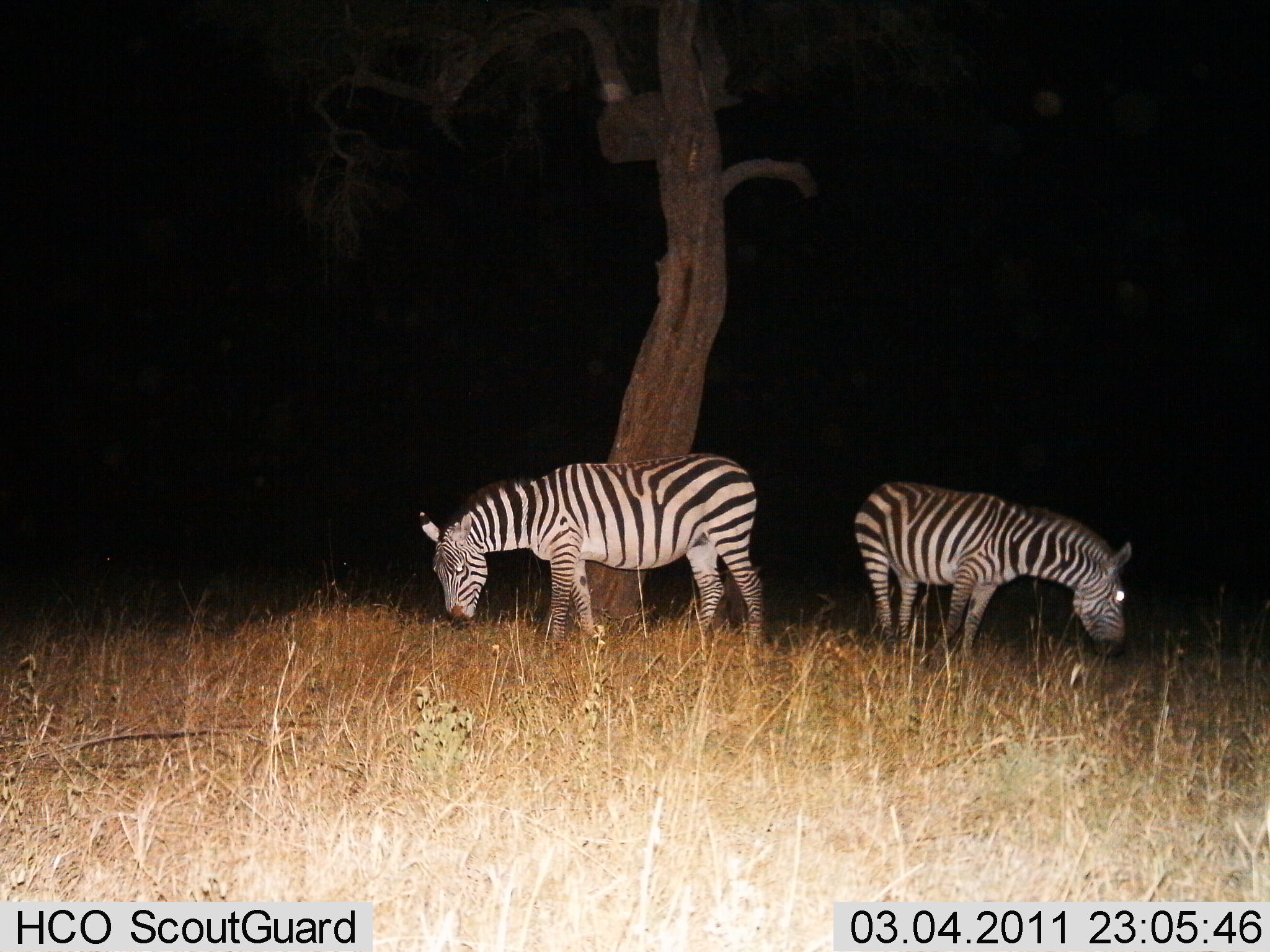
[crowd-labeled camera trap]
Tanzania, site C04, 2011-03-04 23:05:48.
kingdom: Animalia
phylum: Chordata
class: Mammalia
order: Perissodactyla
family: Equidae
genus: Equus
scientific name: Equus quagga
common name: plains zebra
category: zebra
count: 2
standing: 36%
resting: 0%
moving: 0%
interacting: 0%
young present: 0%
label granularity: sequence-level